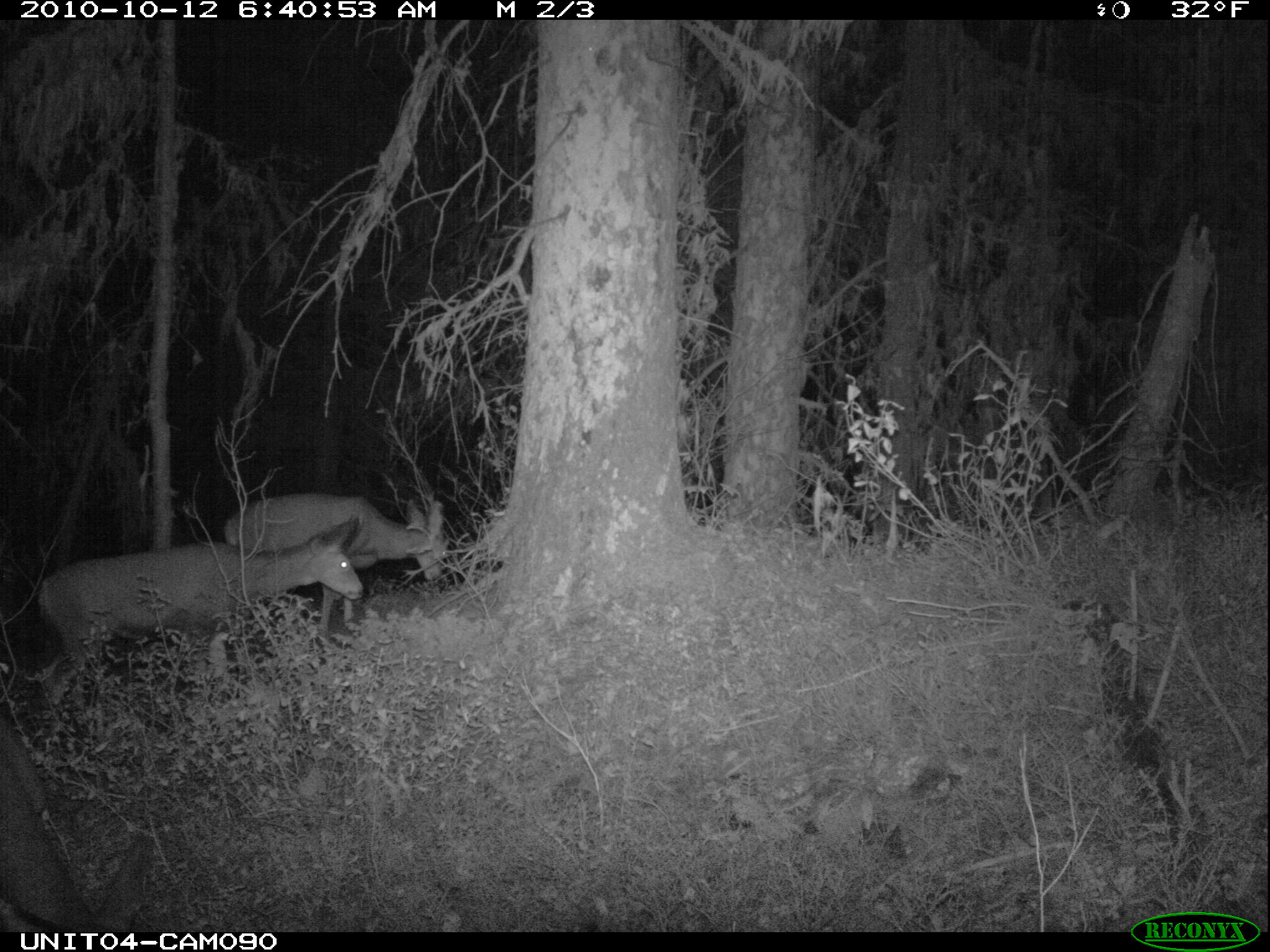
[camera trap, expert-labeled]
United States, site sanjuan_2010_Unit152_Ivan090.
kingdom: Animalia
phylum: Chordata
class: Mammalia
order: Artiodactyla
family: Cervidae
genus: Odocoileus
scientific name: Odocoileus hemionus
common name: mule deer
Odocoileus hemionus (mule deer).